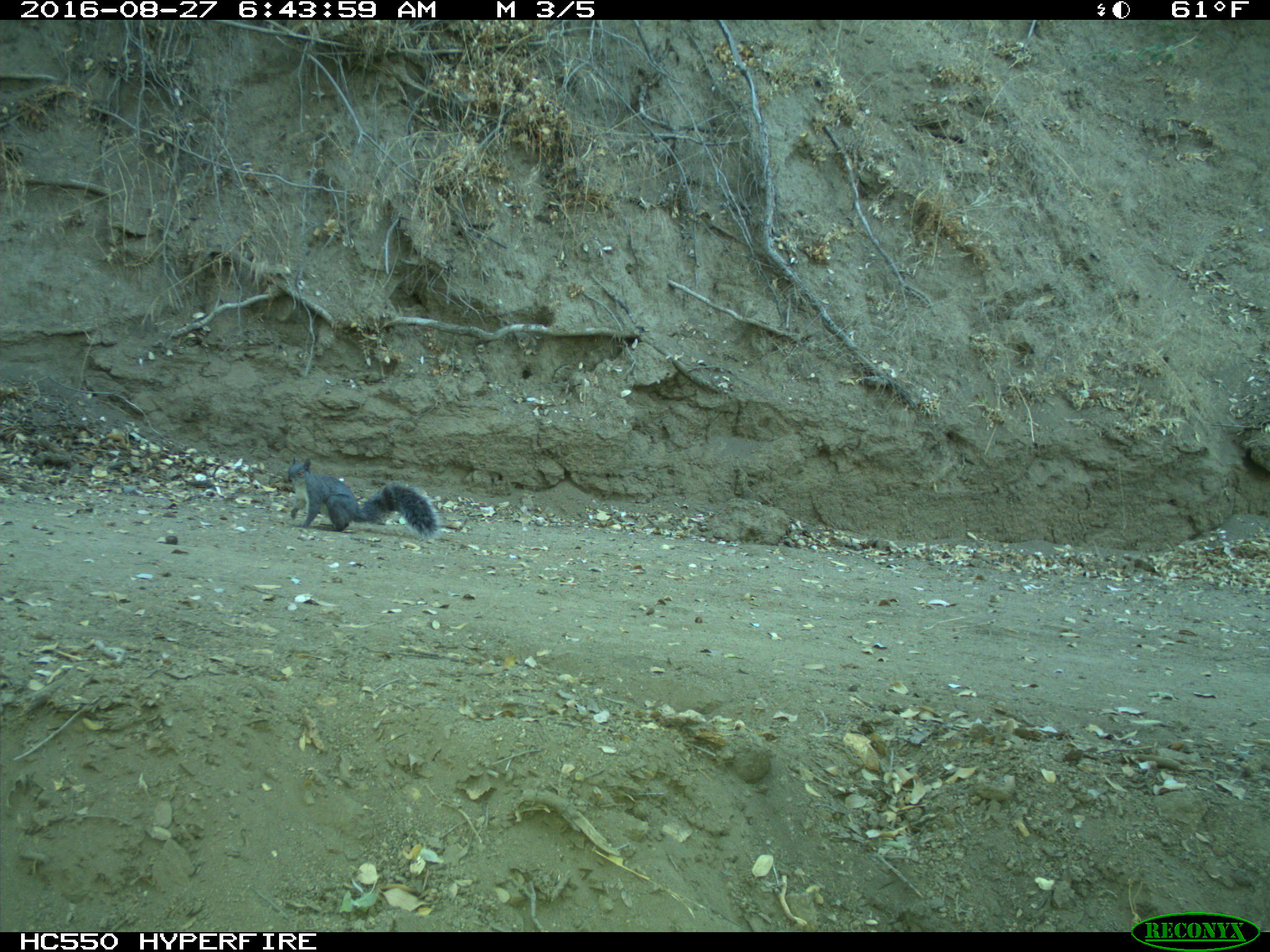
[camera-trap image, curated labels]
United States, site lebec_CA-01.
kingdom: Animalia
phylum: Chordata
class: Mammalia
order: Rodentia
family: Sciuridae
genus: Sciurus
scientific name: Sciurus carolinensis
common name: eastern gray squirrel